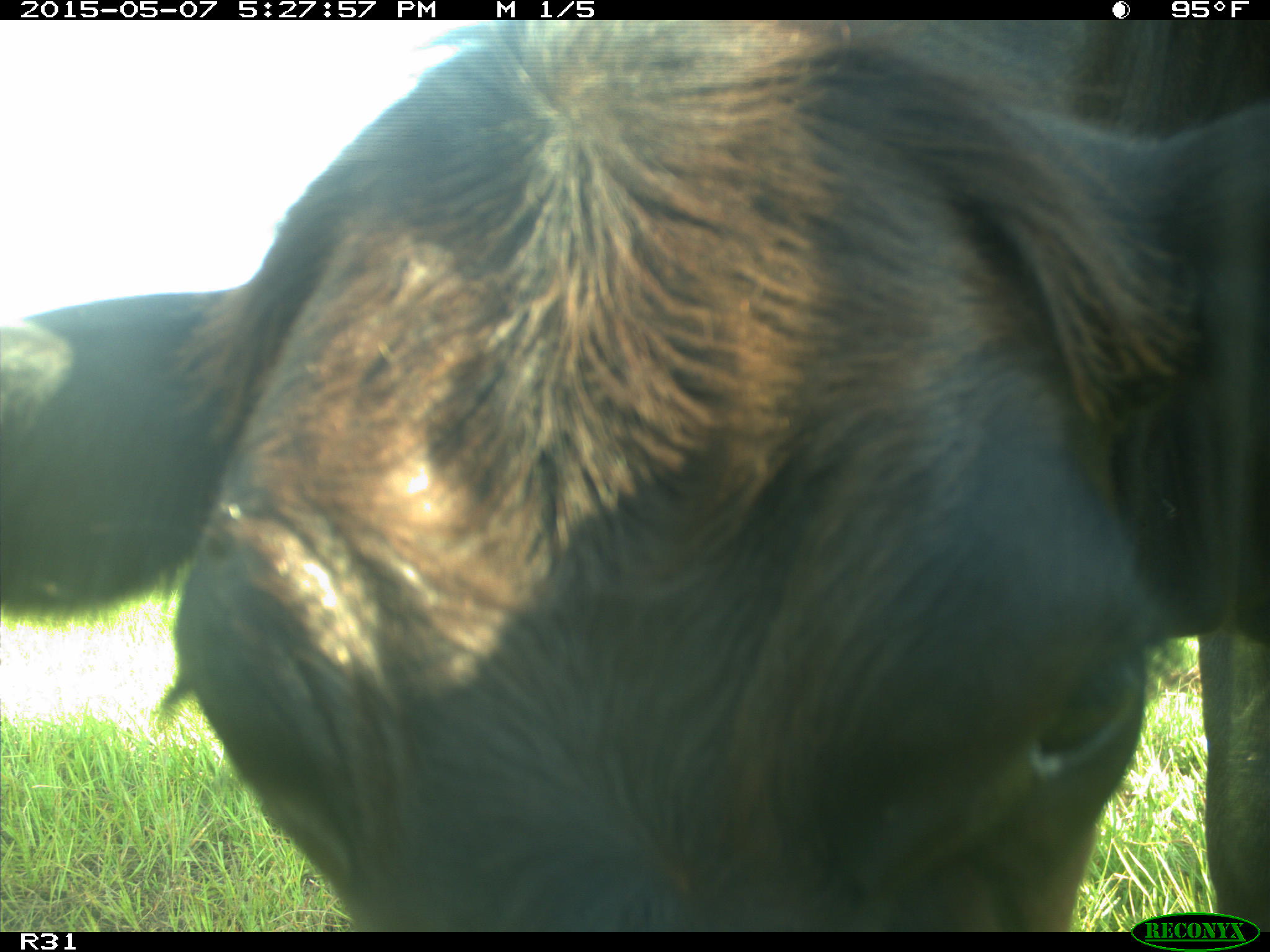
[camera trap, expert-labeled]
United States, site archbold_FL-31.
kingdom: Animalia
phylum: Chordata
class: Mammalia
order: Artiodactyla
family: Bovidae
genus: Bos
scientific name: Bos taurus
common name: domestic cow